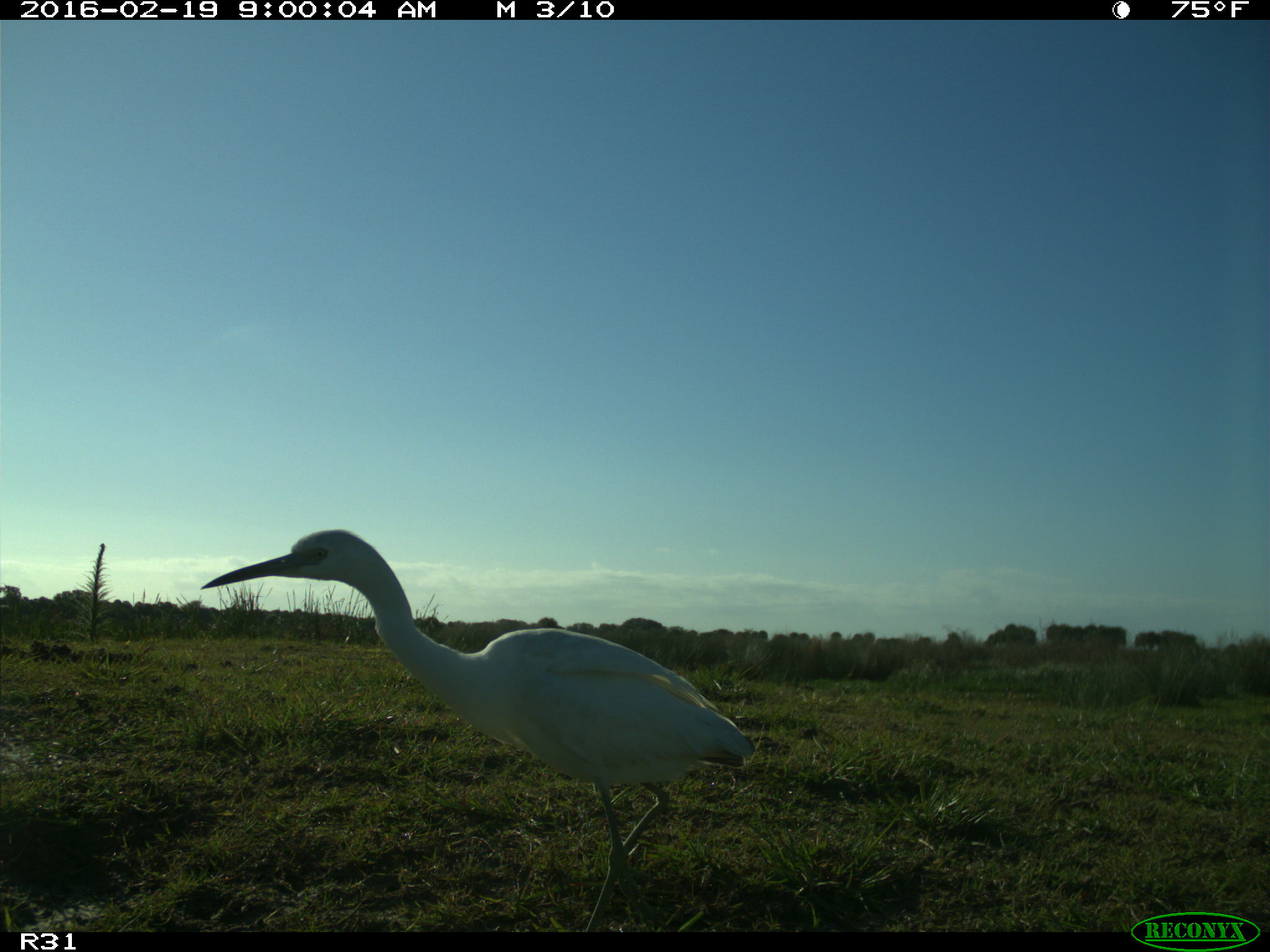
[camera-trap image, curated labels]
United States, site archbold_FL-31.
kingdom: Animalia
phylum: Chordata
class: Aves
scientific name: Aves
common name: birds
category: unidentified bird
Unidentified bird (birds) (Aves).